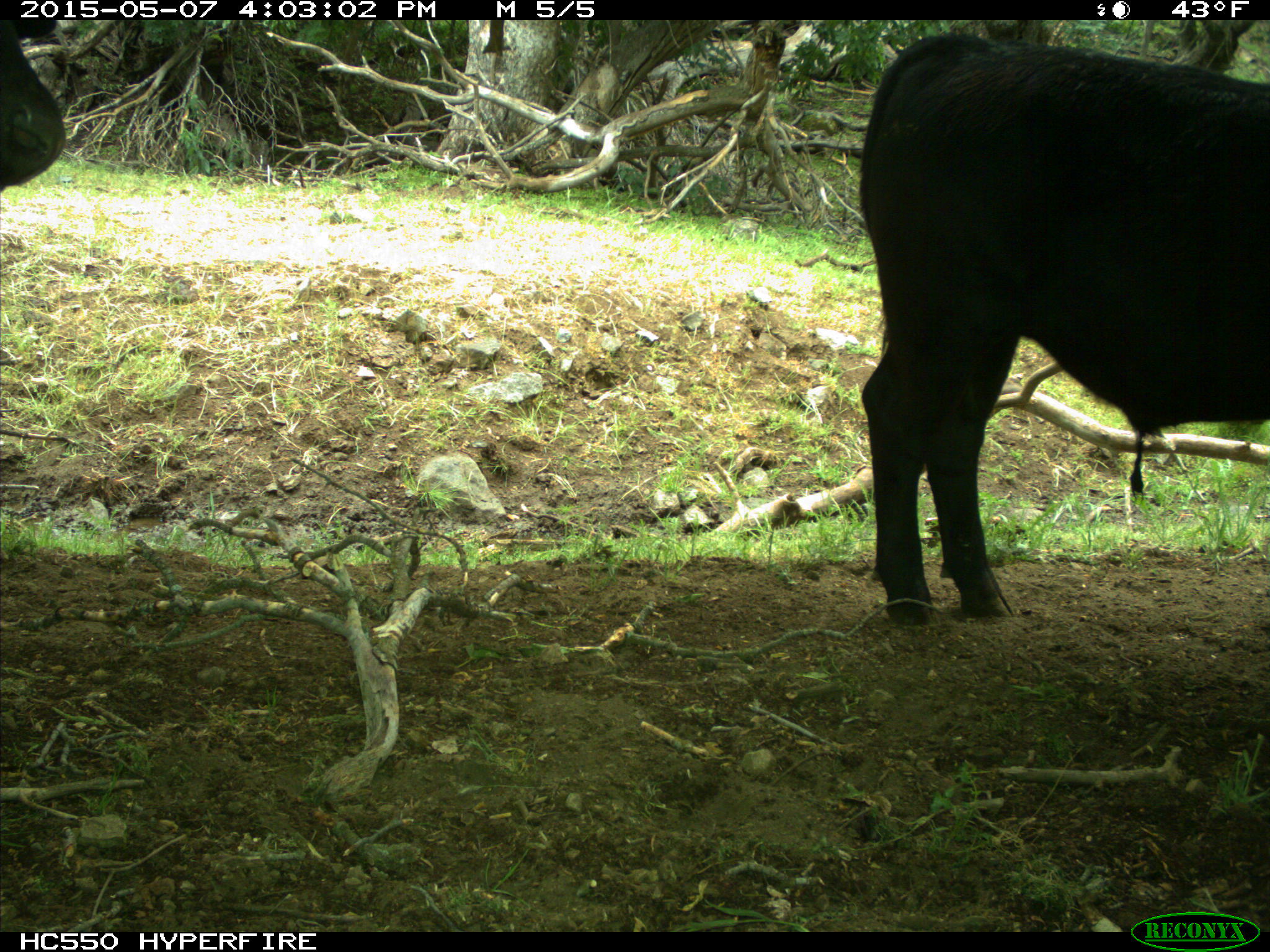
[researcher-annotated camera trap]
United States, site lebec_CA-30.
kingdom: Animalia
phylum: Chordata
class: Mammalia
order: Artiodactyla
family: Bovidae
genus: Bos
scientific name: Bos taurus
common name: domestic cow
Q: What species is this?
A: Bos taurus (domestic cow).